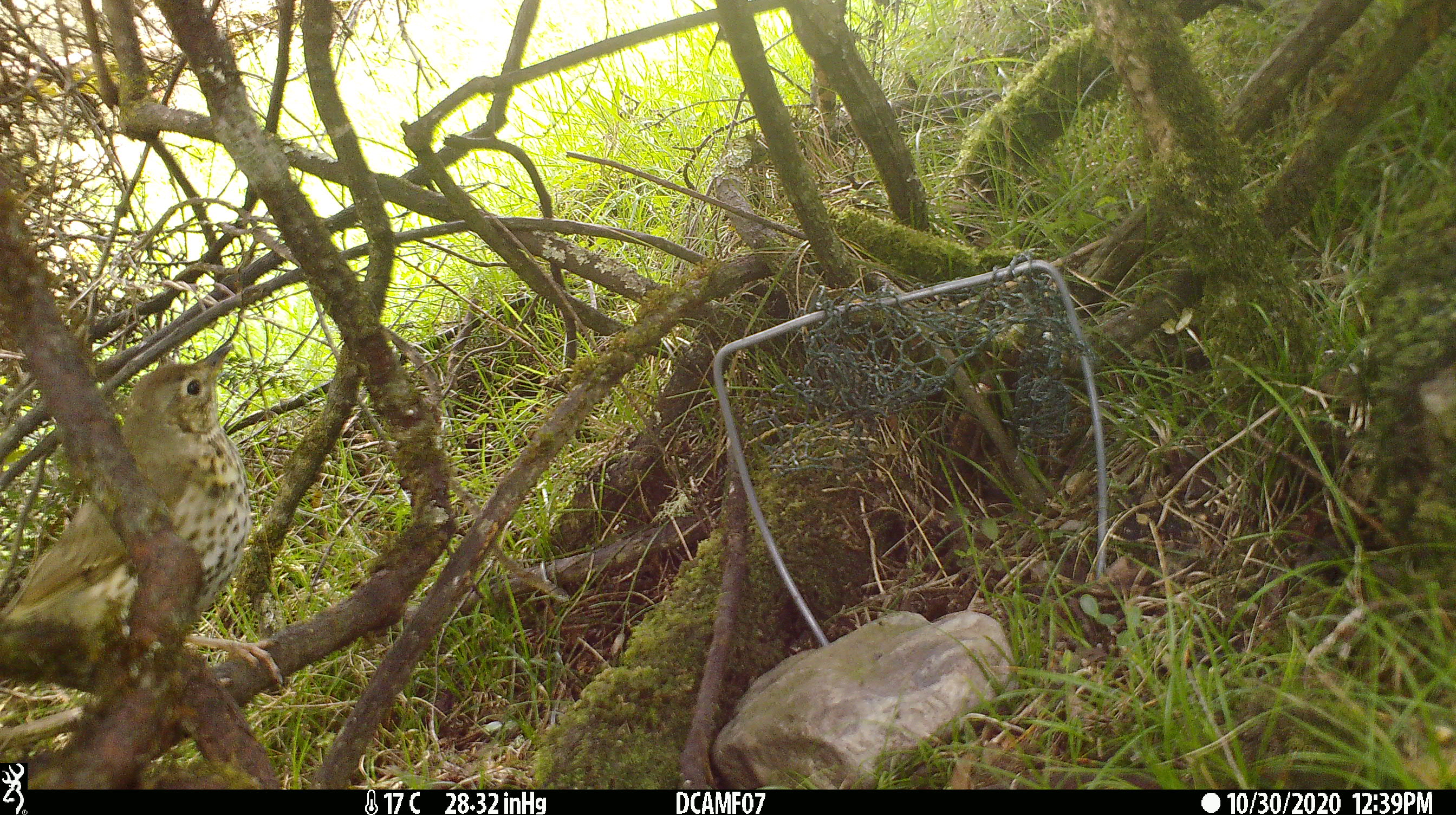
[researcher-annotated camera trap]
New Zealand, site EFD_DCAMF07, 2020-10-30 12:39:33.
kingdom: Animalia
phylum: Chordata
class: Aves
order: Passeriformes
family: Turdidae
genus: Turdus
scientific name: Turdus philomelos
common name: song thrush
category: thrush